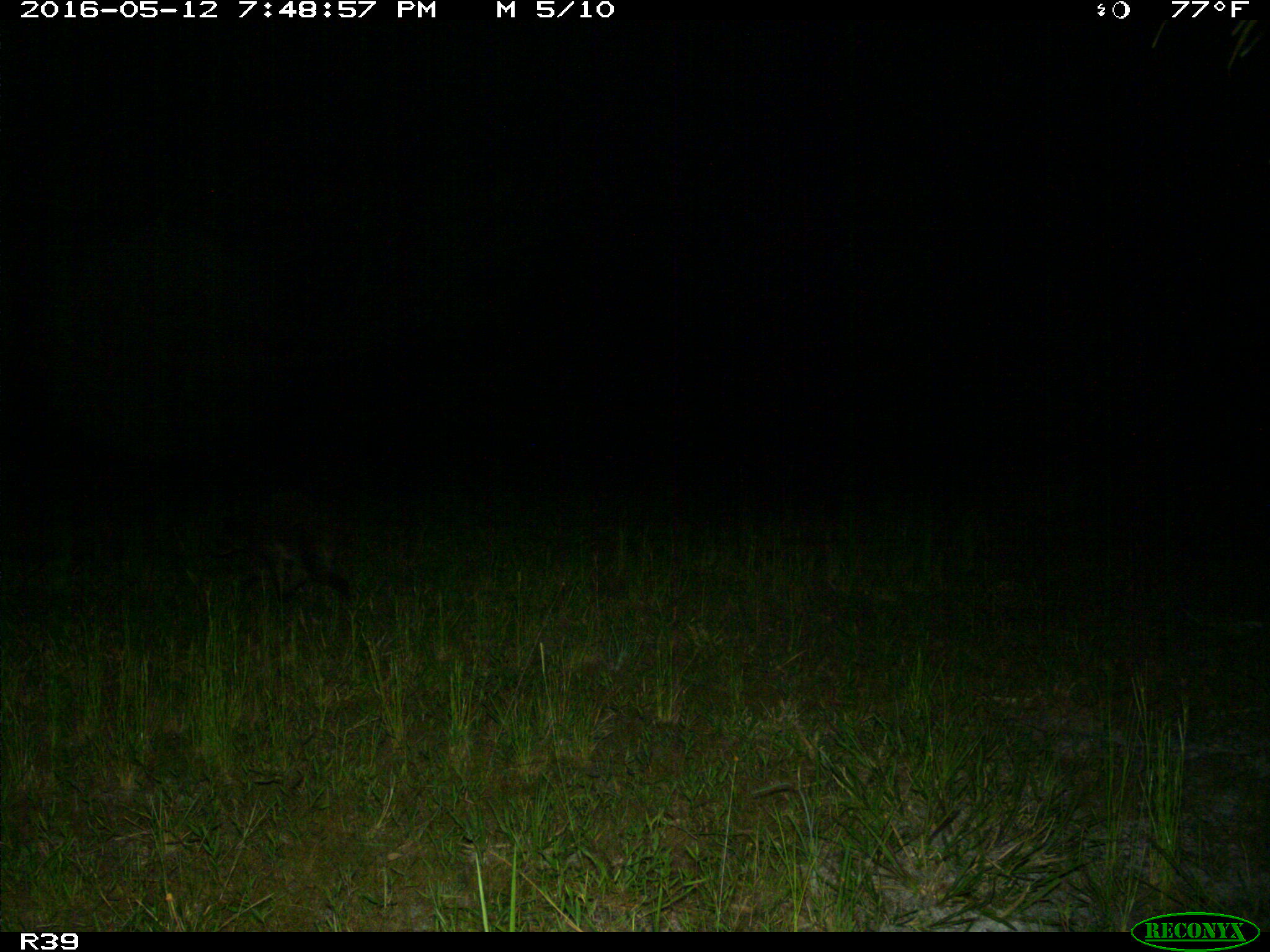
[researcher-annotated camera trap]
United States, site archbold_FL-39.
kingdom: Animalia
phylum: Chordata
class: Mammalia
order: Carnivora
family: Procyonidae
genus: Procyon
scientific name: Procyon lotor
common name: common raccoon